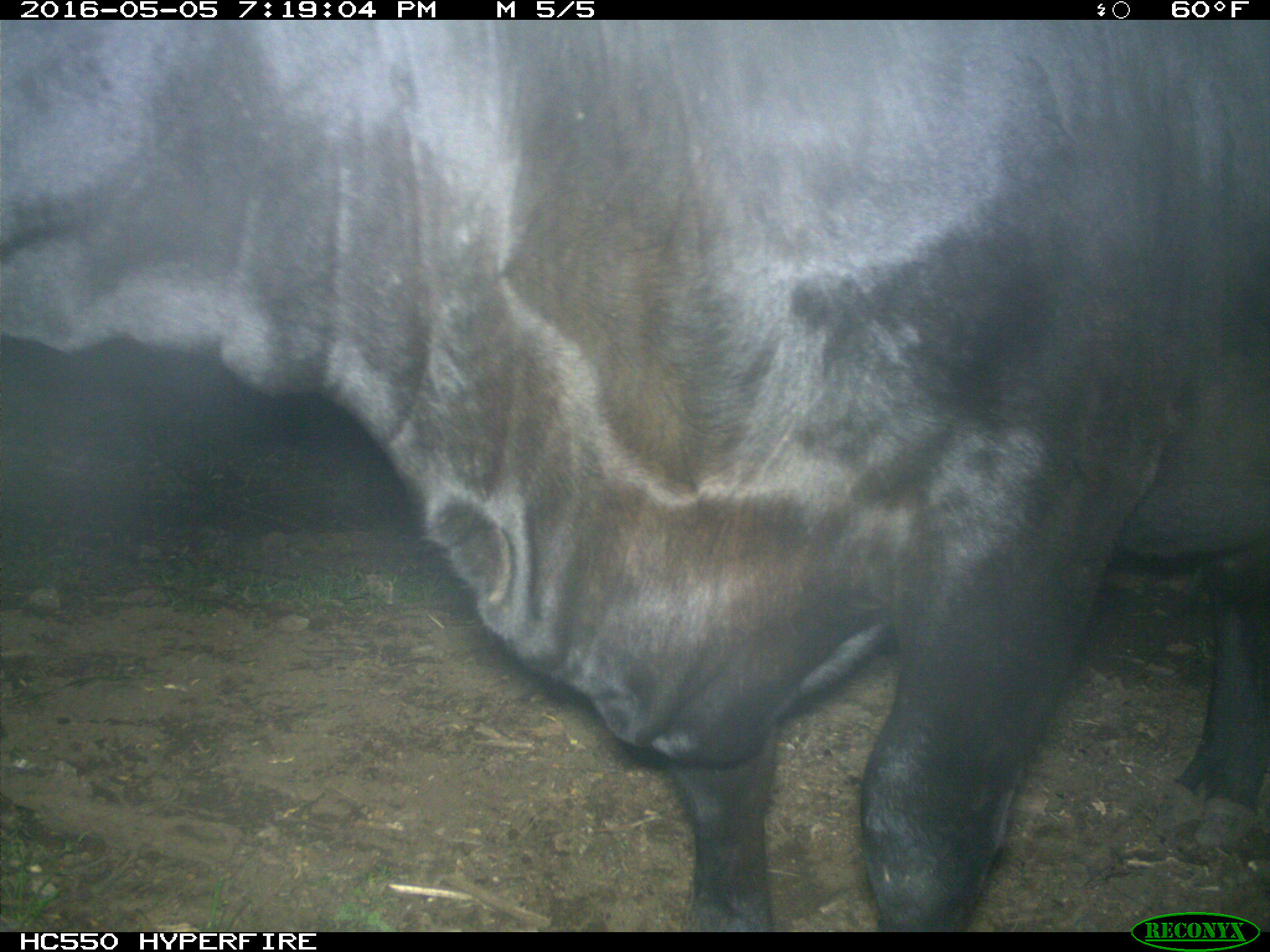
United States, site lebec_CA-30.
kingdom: Animalia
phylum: Chordata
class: Mammalia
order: Artiodactyla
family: Bovidae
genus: Bos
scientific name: Bos taurus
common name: domestic cow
Bos taurus (domestic cow).